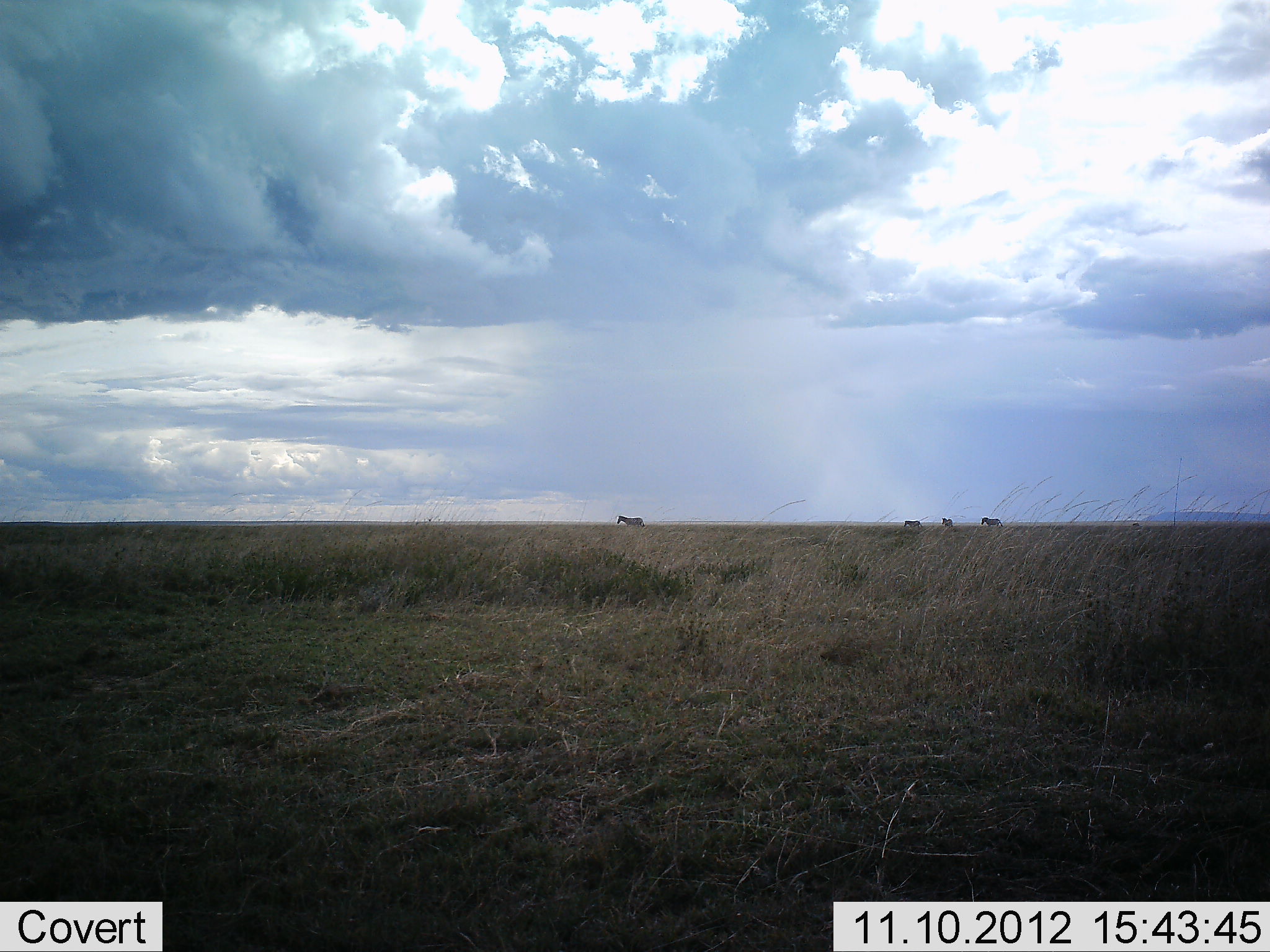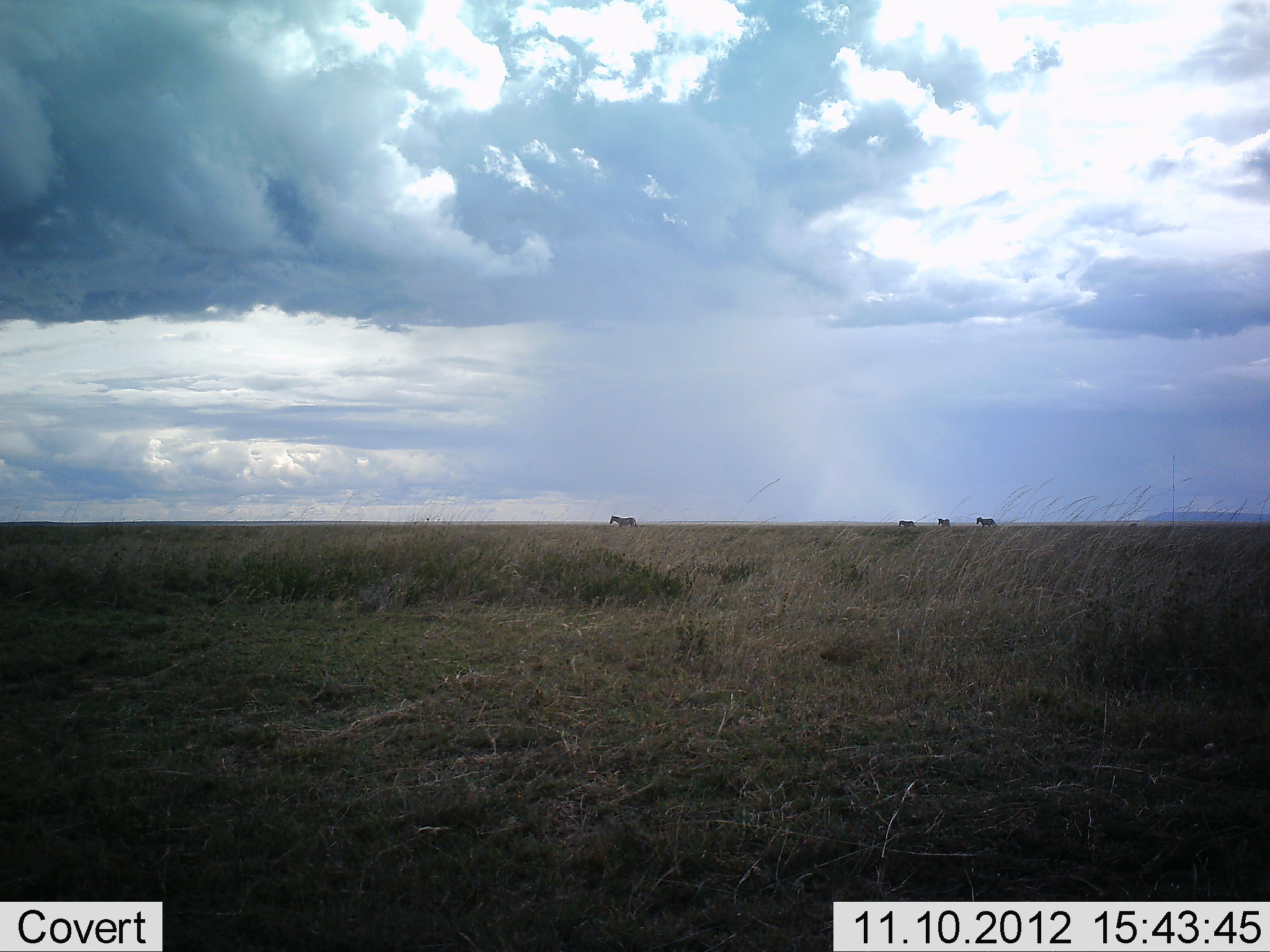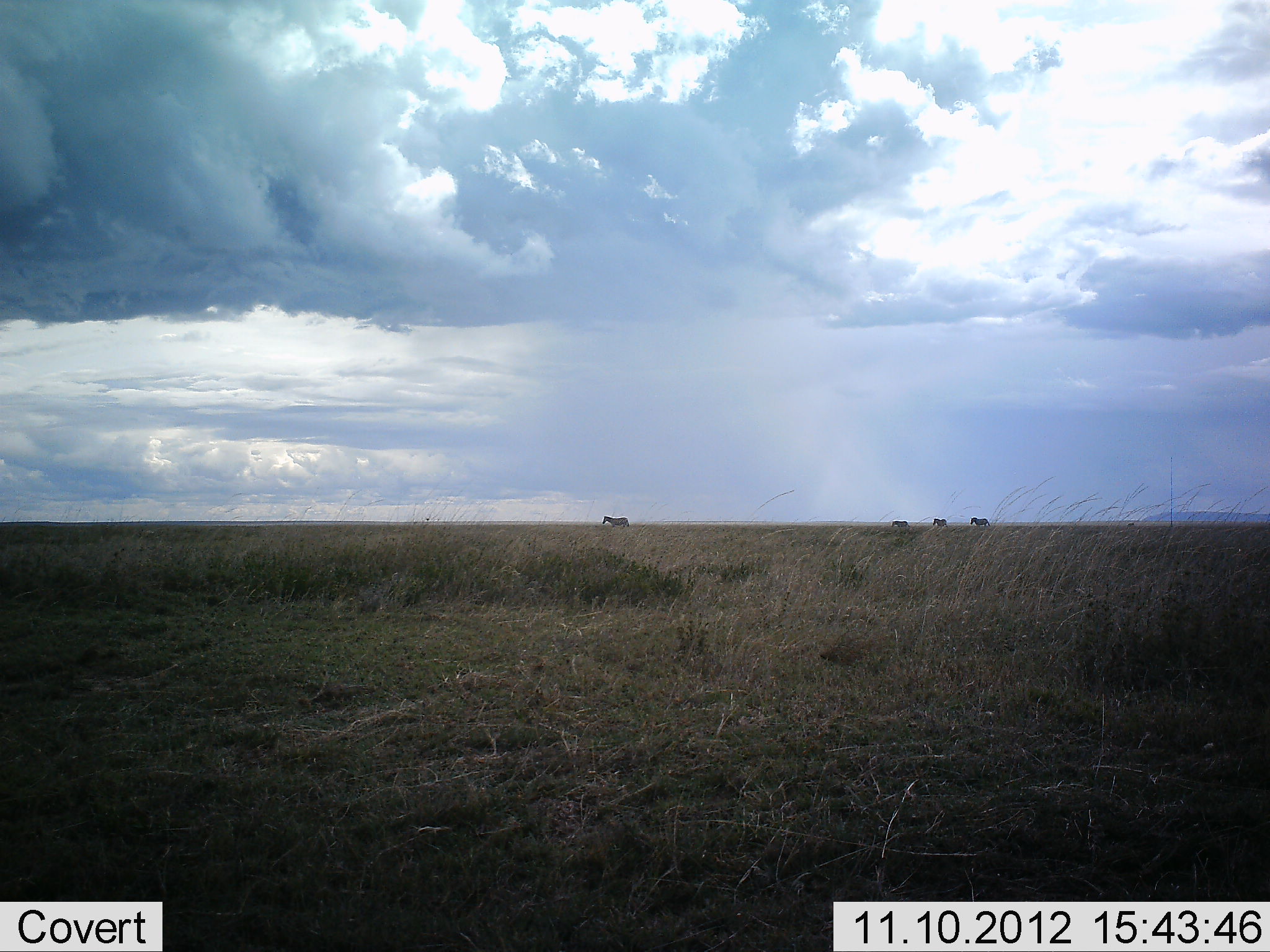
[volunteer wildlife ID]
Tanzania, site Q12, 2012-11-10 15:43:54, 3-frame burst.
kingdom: Animalia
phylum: Chordata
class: Mammalia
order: Perissodactyla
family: Equidae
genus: Equus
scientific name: Equus quagga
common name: plains zebra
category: zebra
Zebra (plains zebra) (Equus quagga), count 4. Behavior (volunteer vote fractions): standing 0%, resting 0%, moving 100%, interacting 0%. Young present (vote fraction): 0%. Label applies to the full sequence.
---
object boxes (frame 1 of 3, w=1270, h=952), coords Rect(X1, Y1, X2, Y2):
animal: Rect(617, 516, 644, 527); Rect(980, 518, 1003, 527); Rect(903, 520, 923, 529); Rect(941, 517, 953, 528)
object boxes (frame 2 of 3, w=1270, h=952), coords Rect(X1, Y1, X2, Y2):
animal: Rect(610, 516, 637, 527); Rect(976, 517, 998, 527); Rect(898, 520, 917, 529); Rect(937, 517, 951, 528)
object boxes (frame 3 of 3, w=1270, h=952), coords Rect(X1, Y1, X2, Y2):
animal: Rect(602, 516, 629, 527); Rect(970, 517, 991, 527); Rect(934, 518, 948, 527); Rect(891, 521, 911, 527); Rect(1126, 521, 1136, 530)